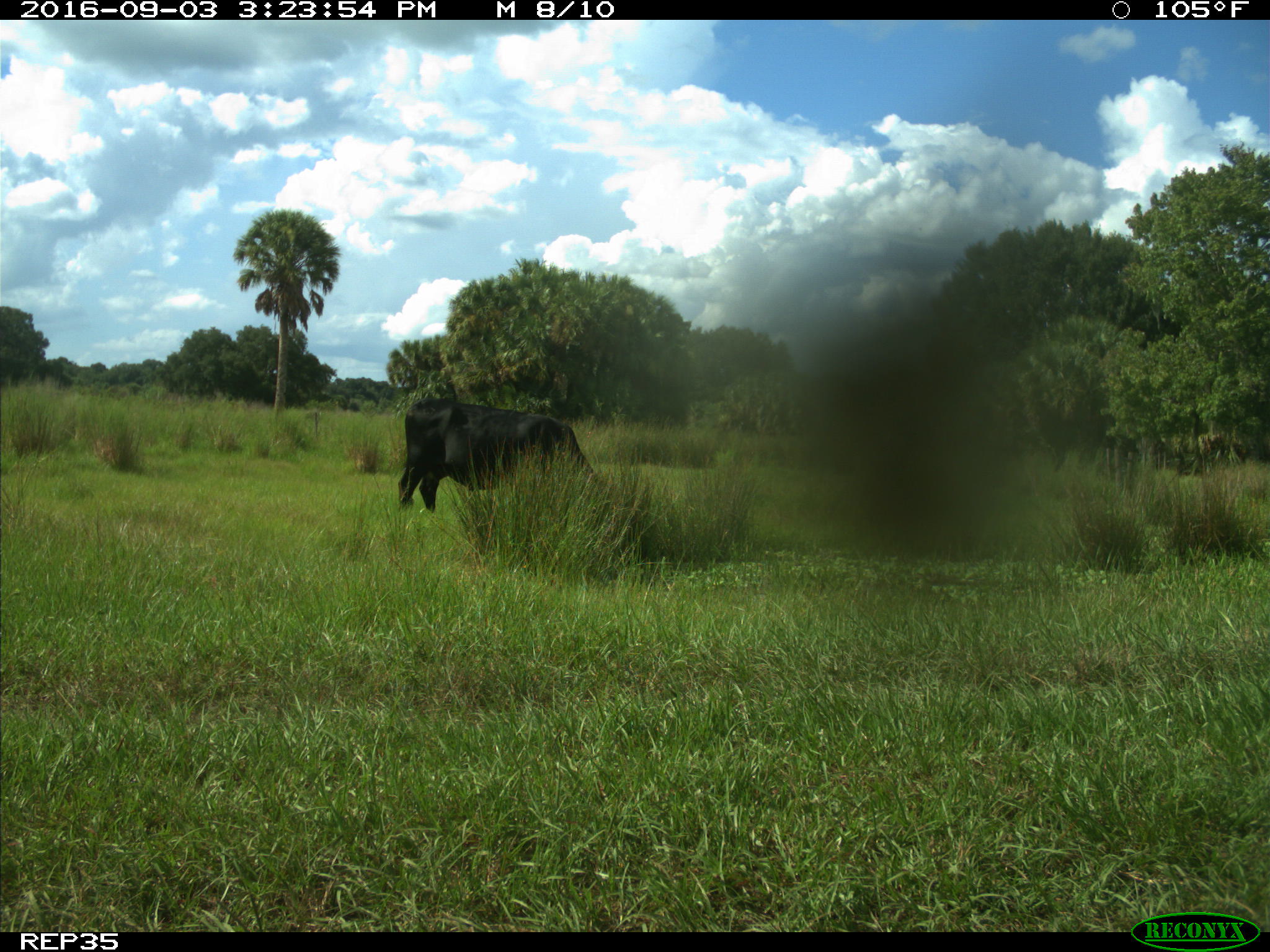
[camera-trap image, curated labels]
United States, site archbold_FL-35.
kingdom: Animalia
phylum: Chordata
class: Mammalia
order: Artiodactyla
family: Bovidae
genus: Bos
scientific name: Bos taurus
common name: domestic cow